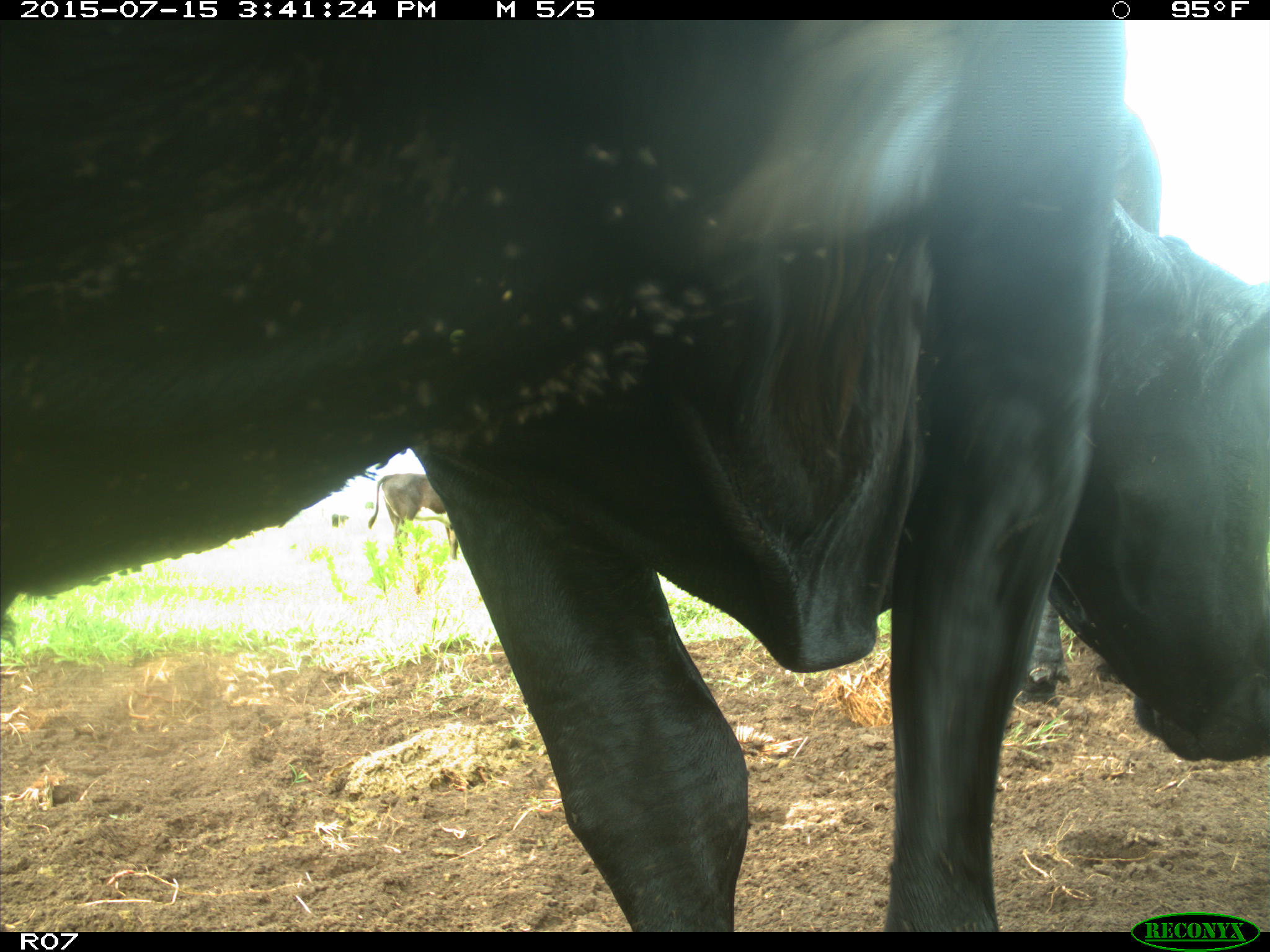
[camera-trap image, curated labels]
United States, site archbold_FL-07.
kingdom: Animalia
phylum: Chordata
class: Mammalia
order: Artiodactyla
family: Bovidae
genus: Bos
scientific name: Bos taurus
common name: domestic cow